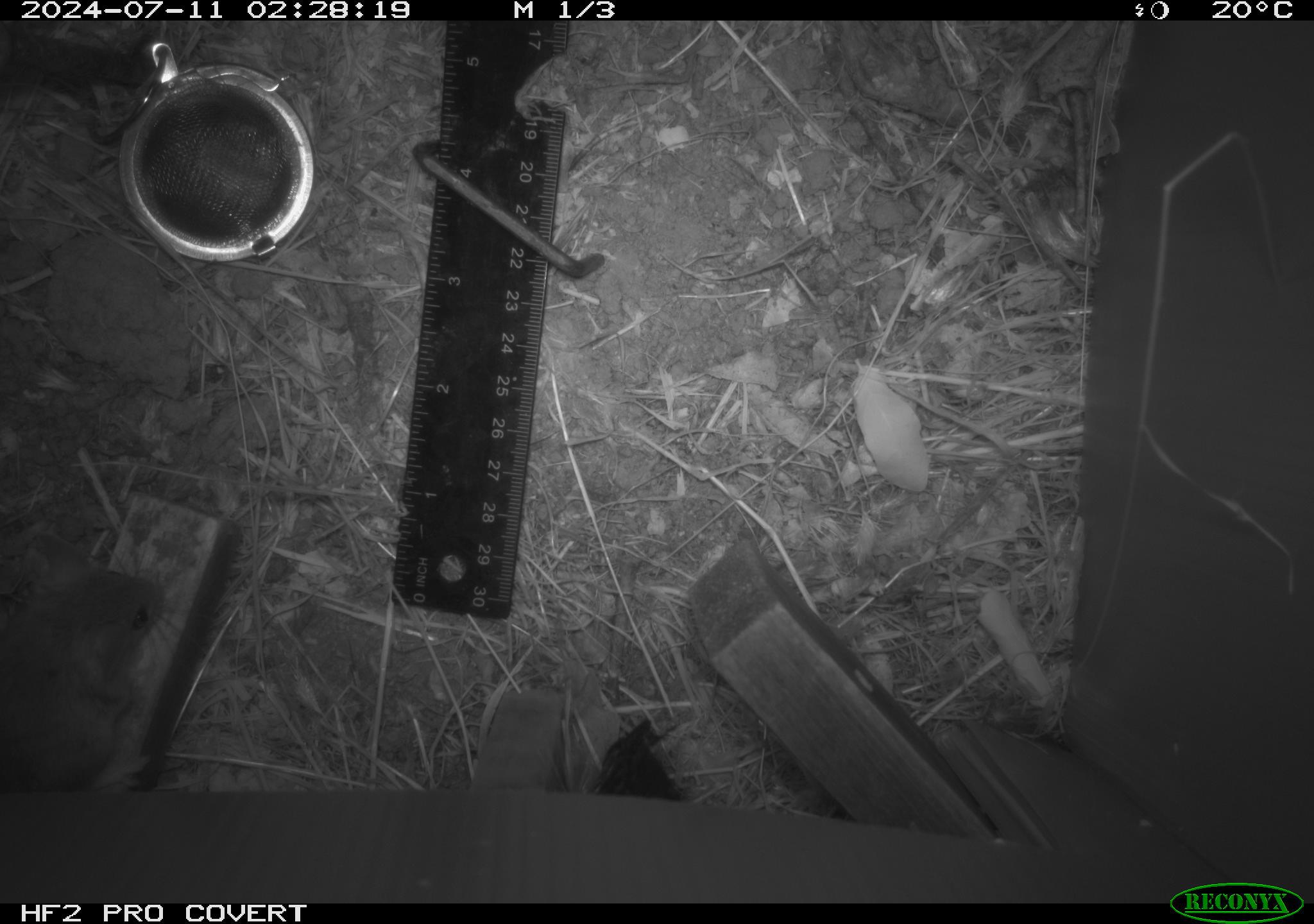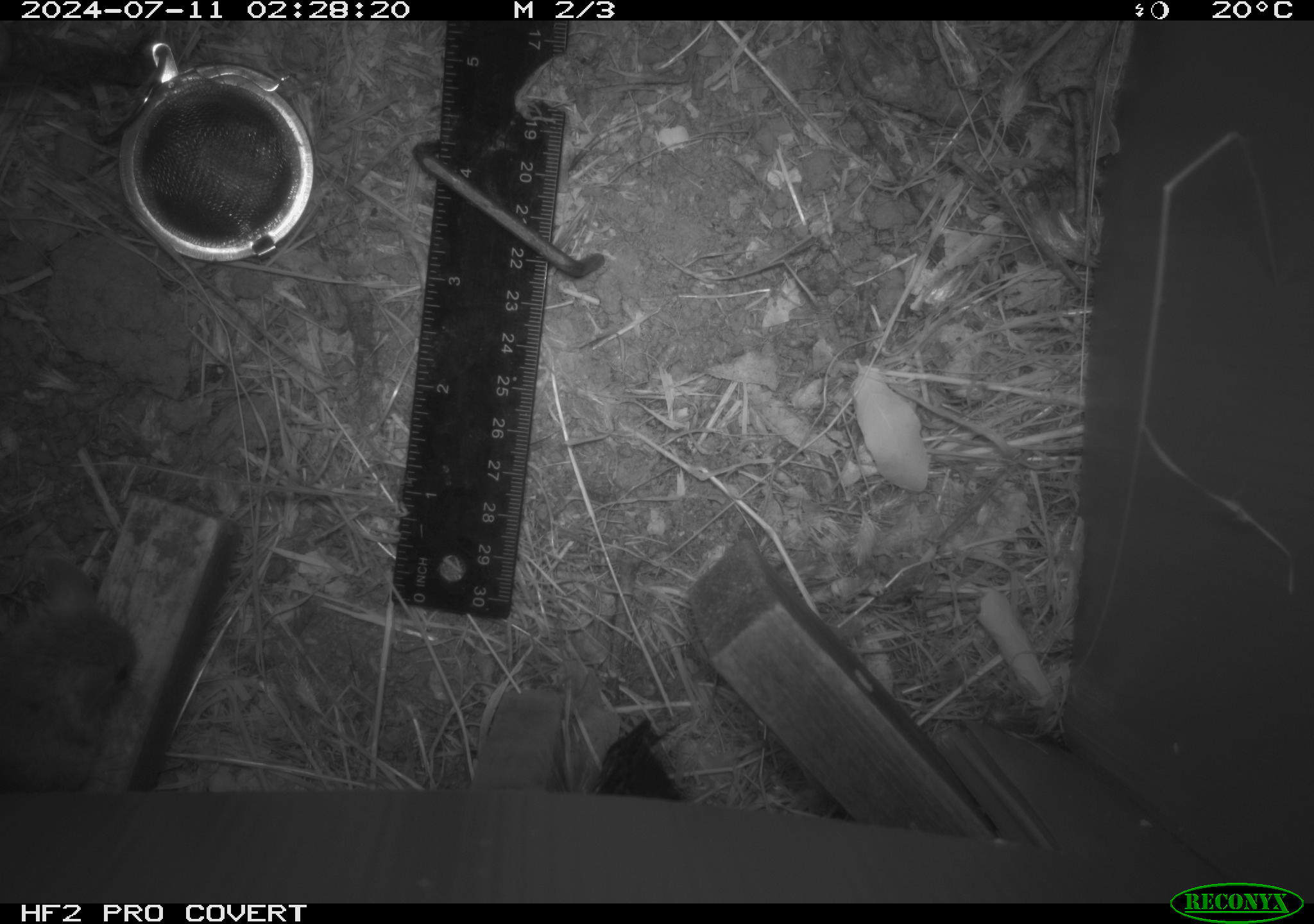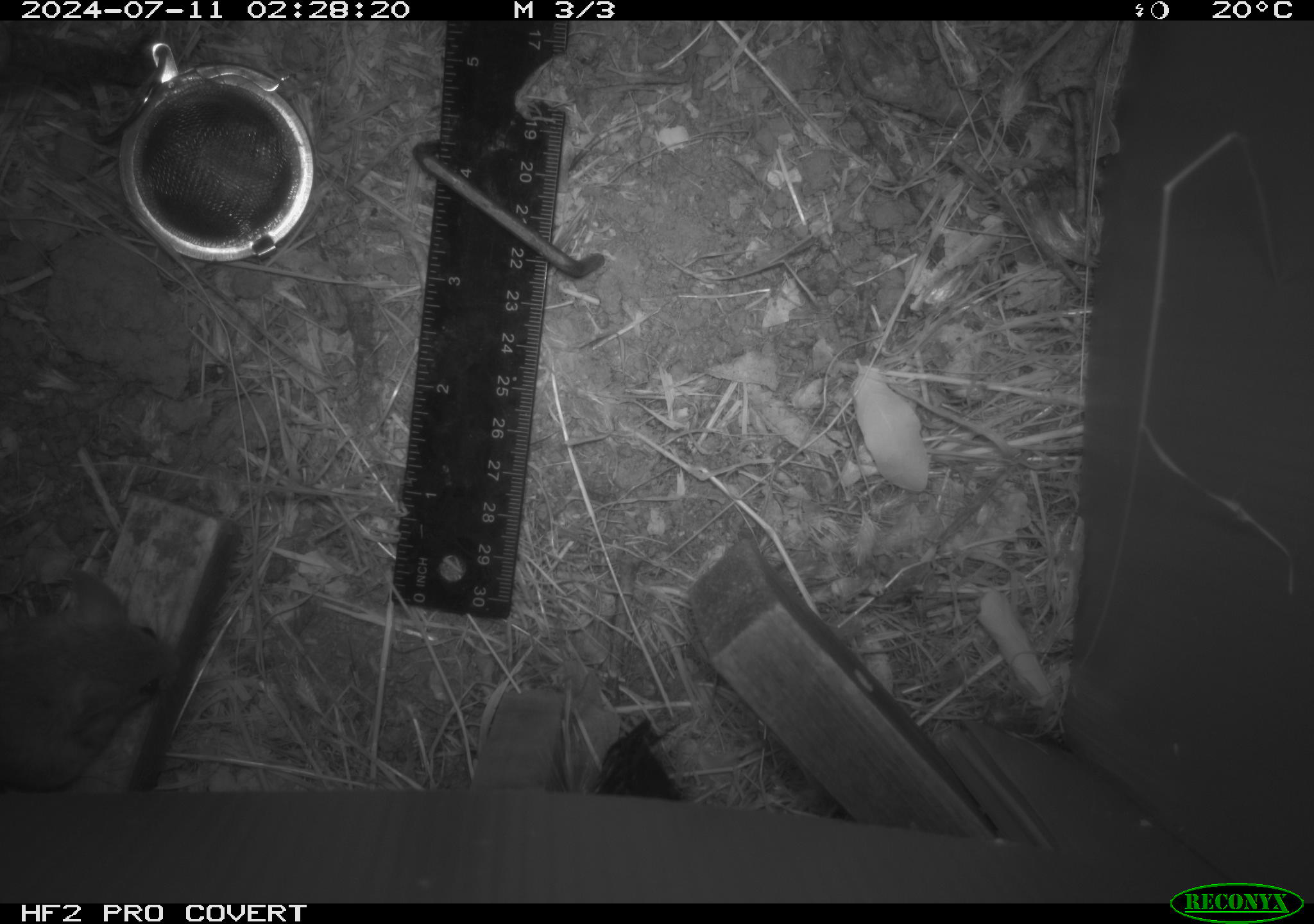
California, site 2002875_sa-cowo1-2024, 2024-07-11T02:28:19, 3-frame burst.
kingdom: Animalia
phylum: Chordata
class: Mammalia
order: Rodentia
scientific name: Rodentia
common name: mouse species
Mouse species (Rodentia).